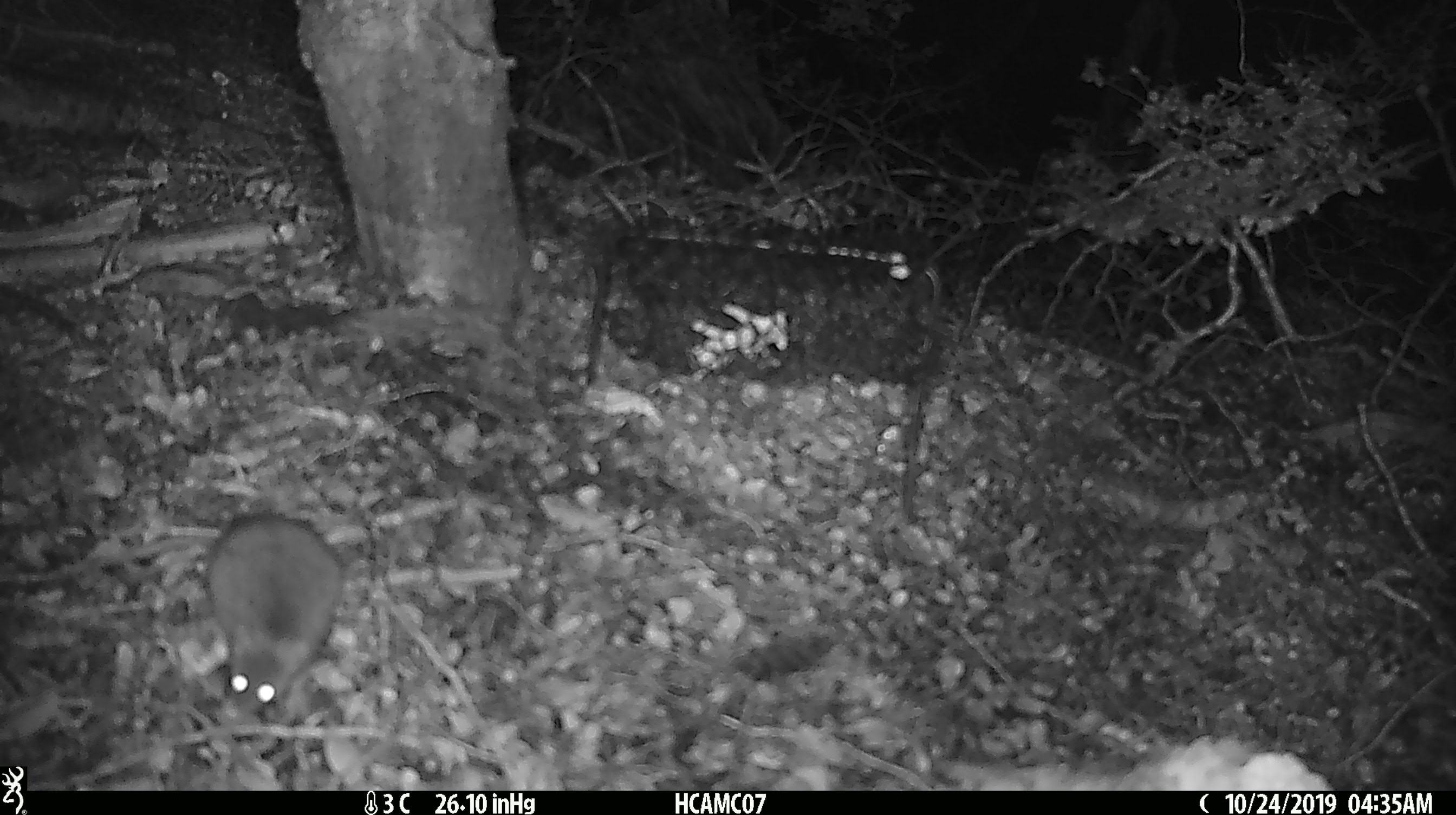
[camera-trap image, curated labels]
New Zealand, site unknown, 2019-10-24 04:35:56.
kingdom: Animalia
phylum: Chordata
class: Mammalia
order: Rodentia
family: Muridae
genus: Mus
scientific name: Mus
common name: mouse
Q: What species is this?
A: Mouse (Mus).